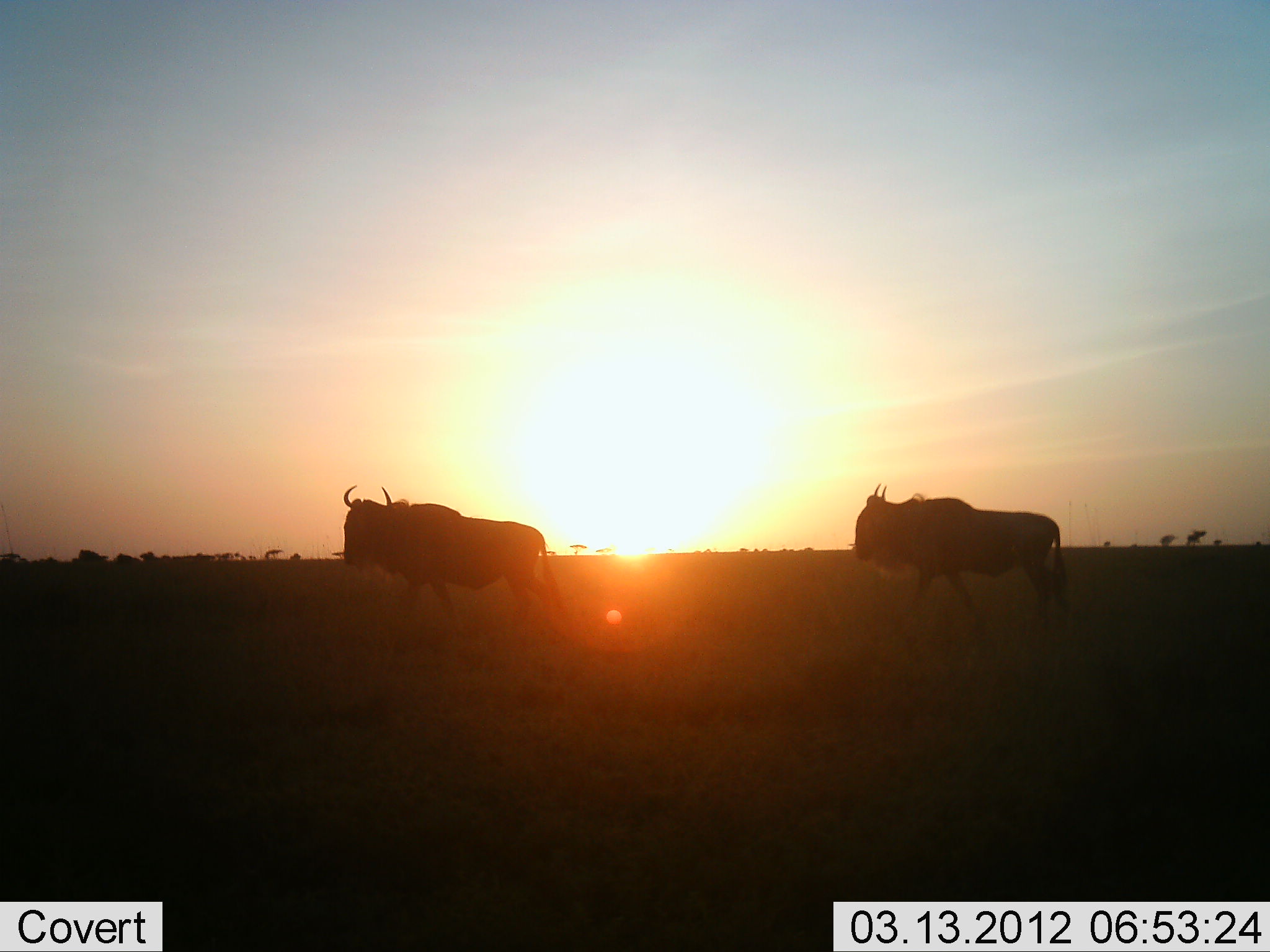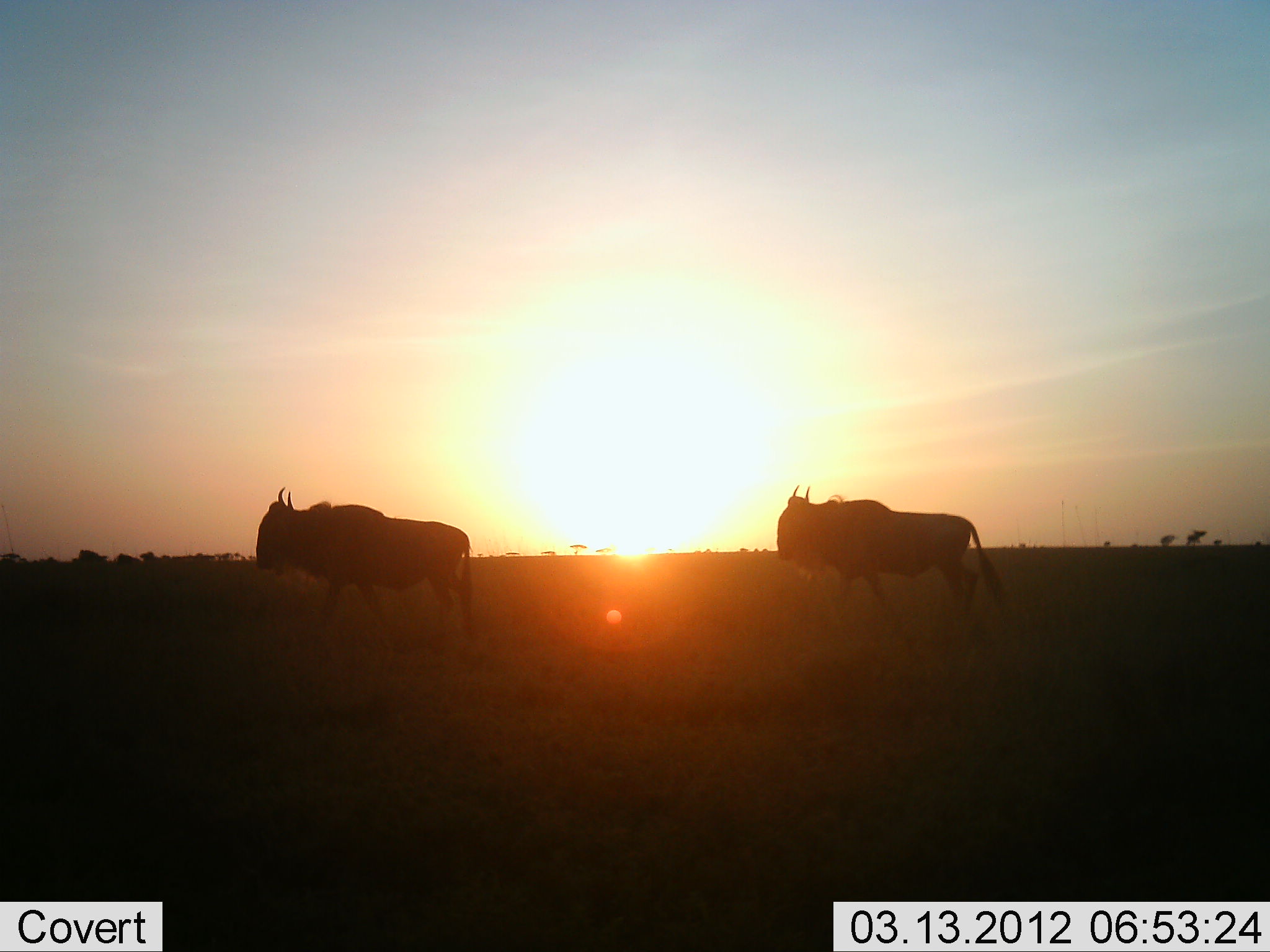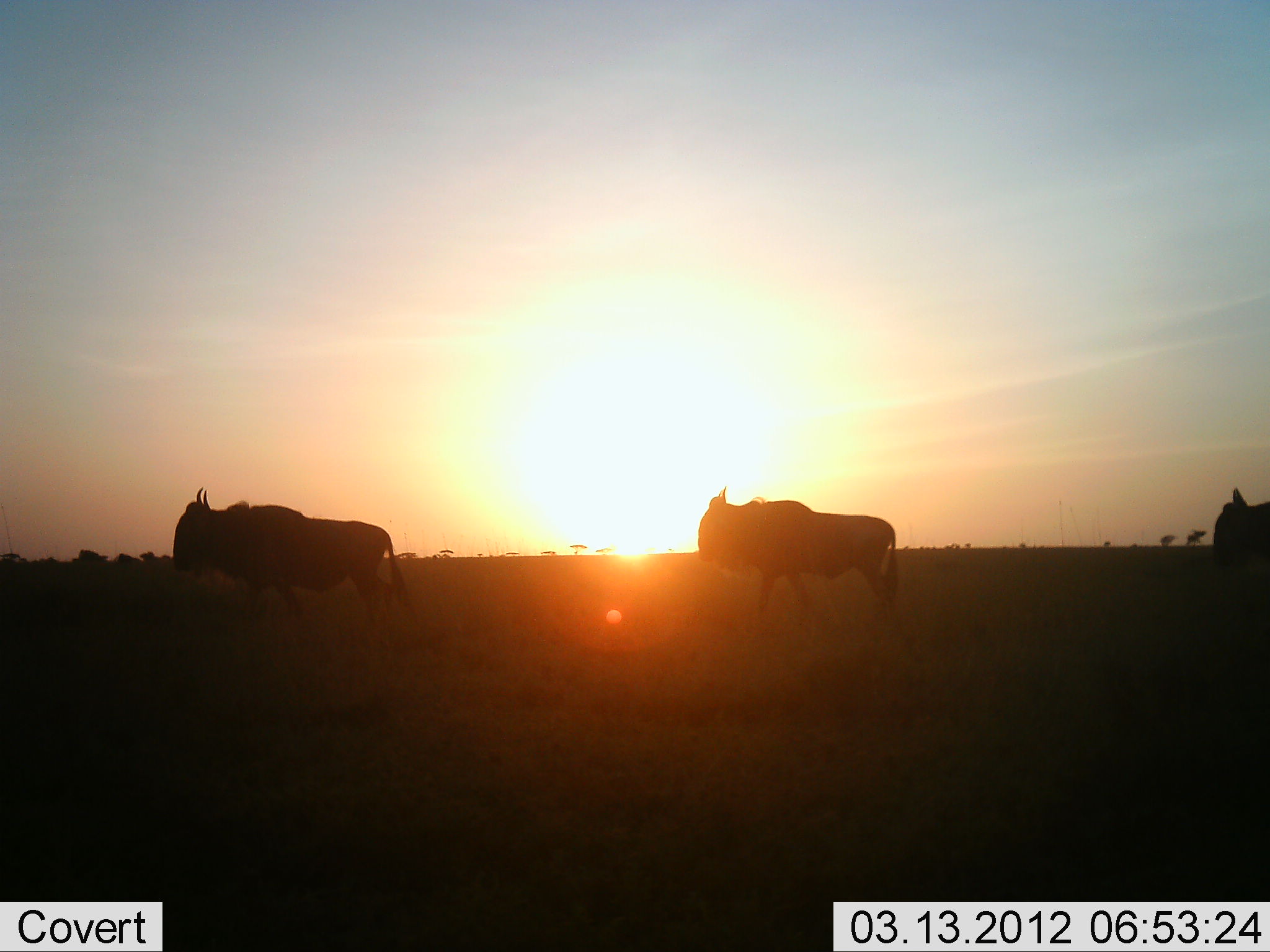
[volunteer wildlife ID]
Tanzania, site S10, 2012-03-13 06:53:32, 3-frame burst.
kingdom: Animalia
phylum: Chordata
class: Mammalia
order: Artiodactyla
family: Bovidae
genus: Connochaetes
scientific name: Connochaetes taurinus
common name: blue wildebeest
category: wildebeest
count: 3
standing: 3%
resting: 0%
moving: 100%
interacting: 0%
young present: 0%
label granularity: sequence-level